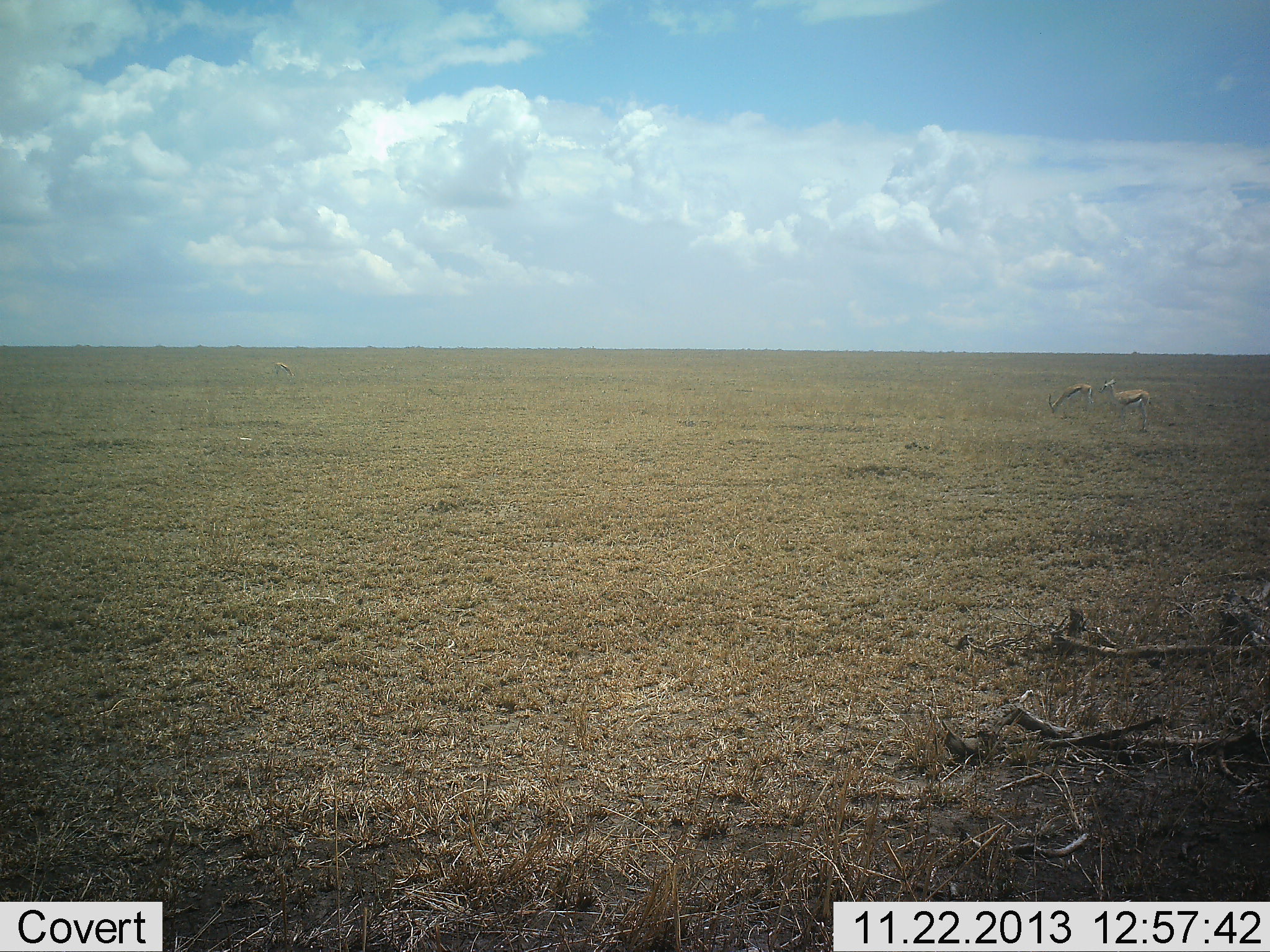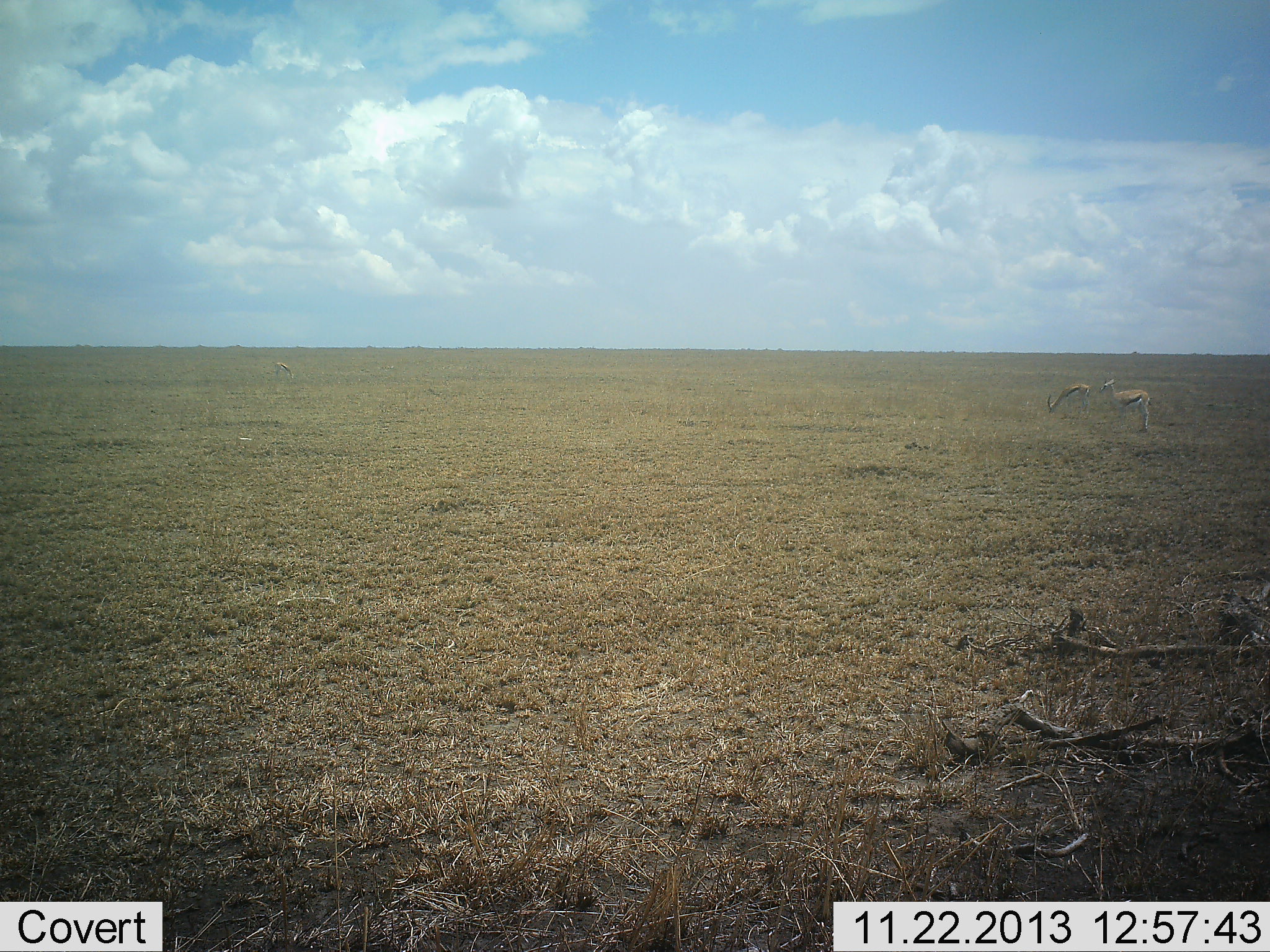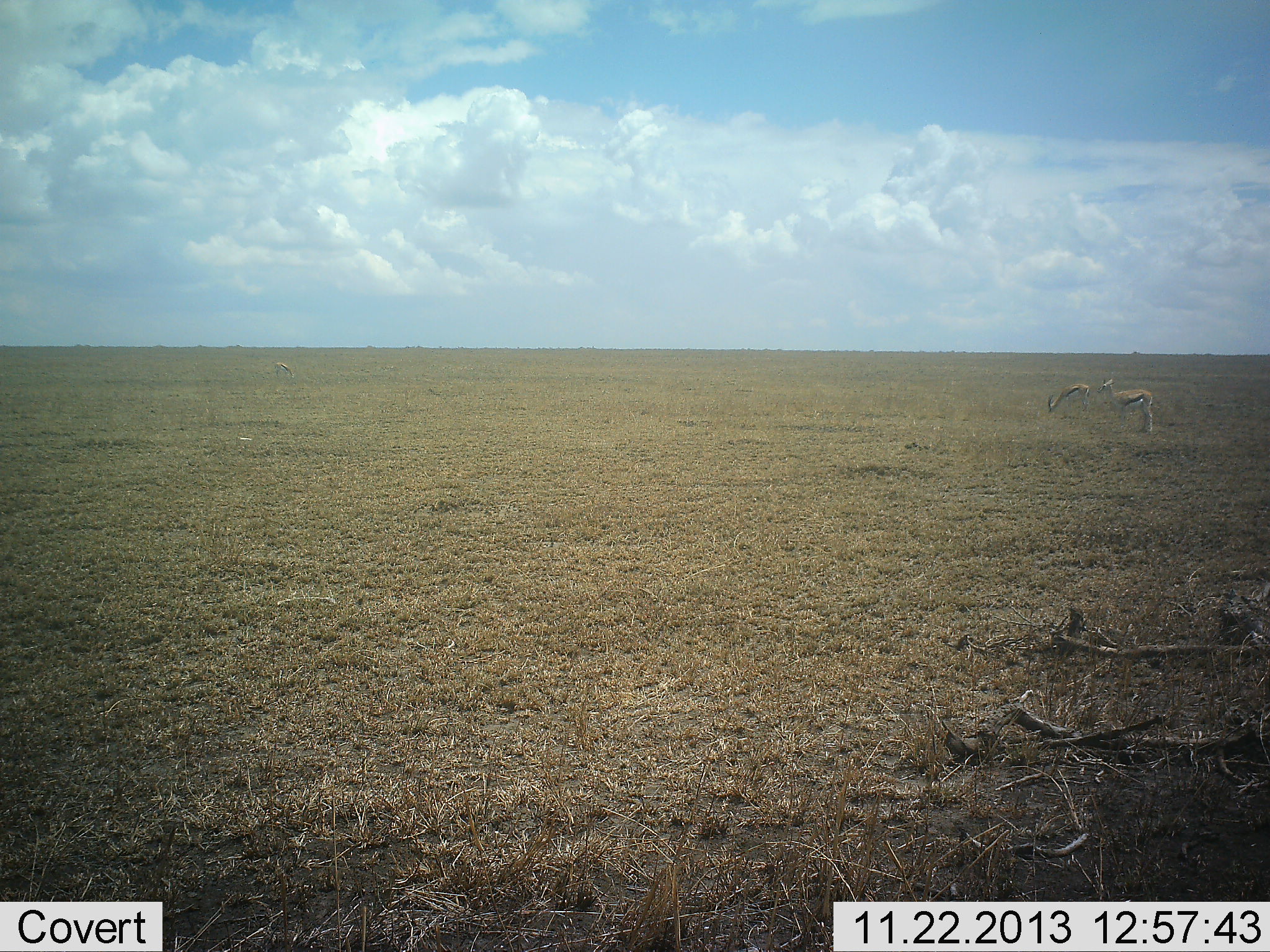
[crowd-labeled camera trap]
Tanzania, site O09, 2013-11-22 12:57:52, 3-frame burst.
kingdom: Animalia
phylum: Chordata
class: Mammalia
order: Artiodactyla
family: Bovidae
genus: Eudorcas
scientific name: Eudorcas thomsonii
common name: thomson's gazelle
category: gazellethomsons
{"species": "gazellethomsons (thomson's gazelle) (Eudorcas thomsonii)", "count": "2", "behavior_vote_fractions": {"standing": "80%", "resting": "0%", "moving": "0%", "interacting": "0%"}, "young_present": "0%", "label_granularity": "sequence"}